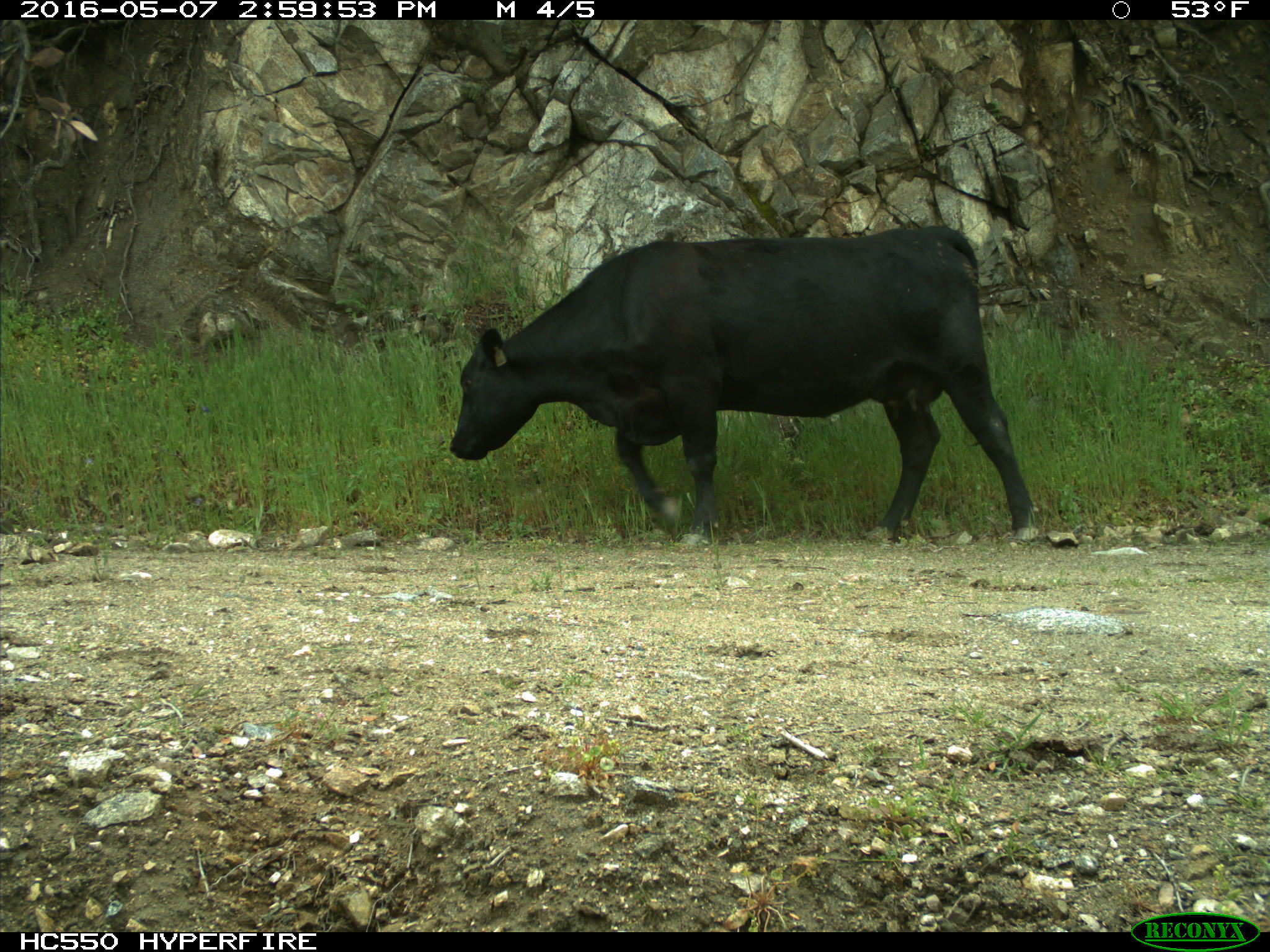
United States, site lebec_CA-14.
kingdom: Animalia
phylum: Chordata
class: Mammalia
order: Artiodactyla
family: Bovidae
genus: Bos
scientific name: Bos taurus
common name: domestic cow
Bos taurus (domestic cow).